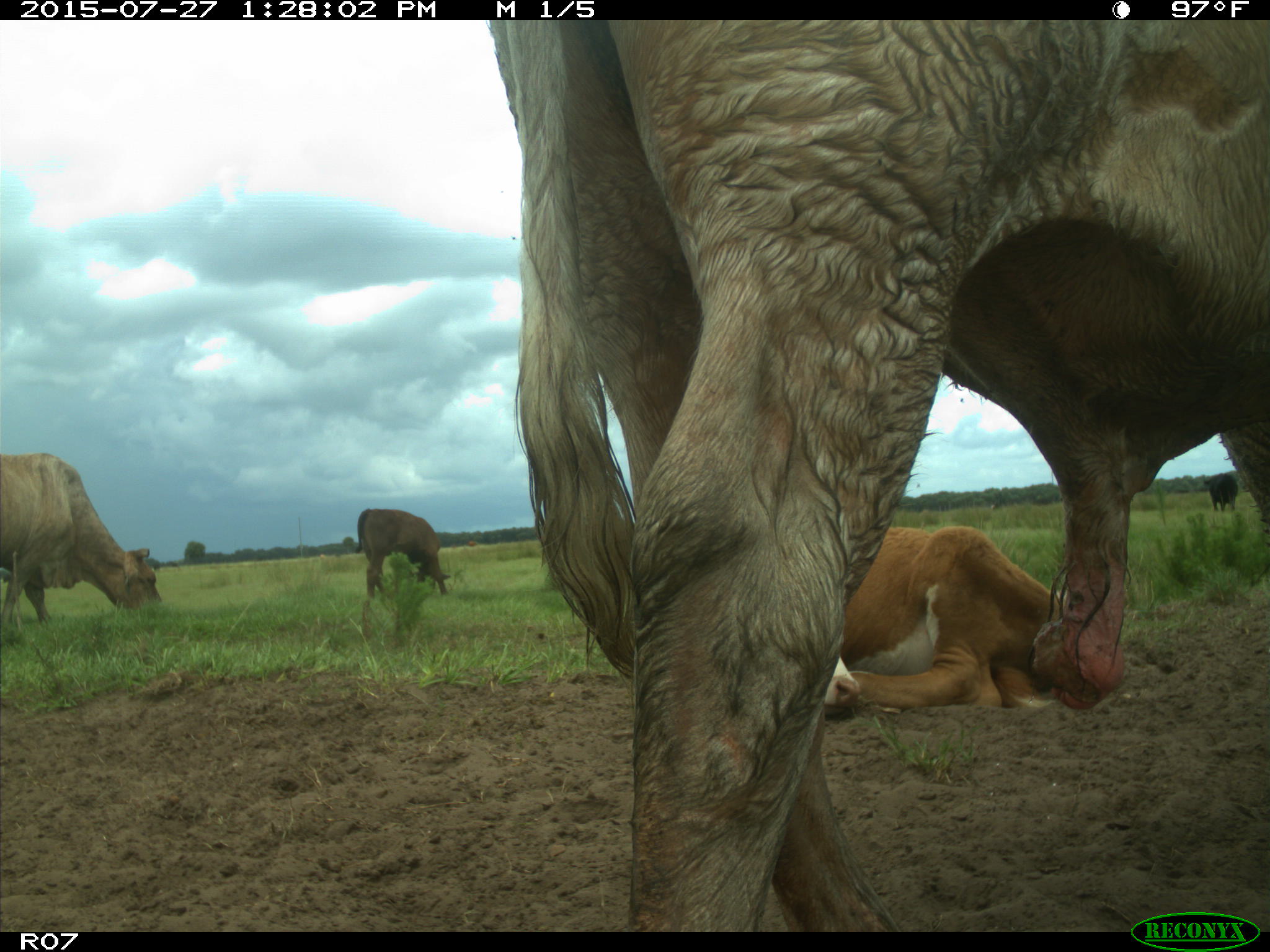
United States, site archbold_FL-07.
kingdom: Animalia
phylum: Chordata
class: Mammalia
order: Artiodactyla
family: Bovidae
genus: Bos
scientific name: Bos taurus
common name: domestic cow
Bos taurus (domestic cow).